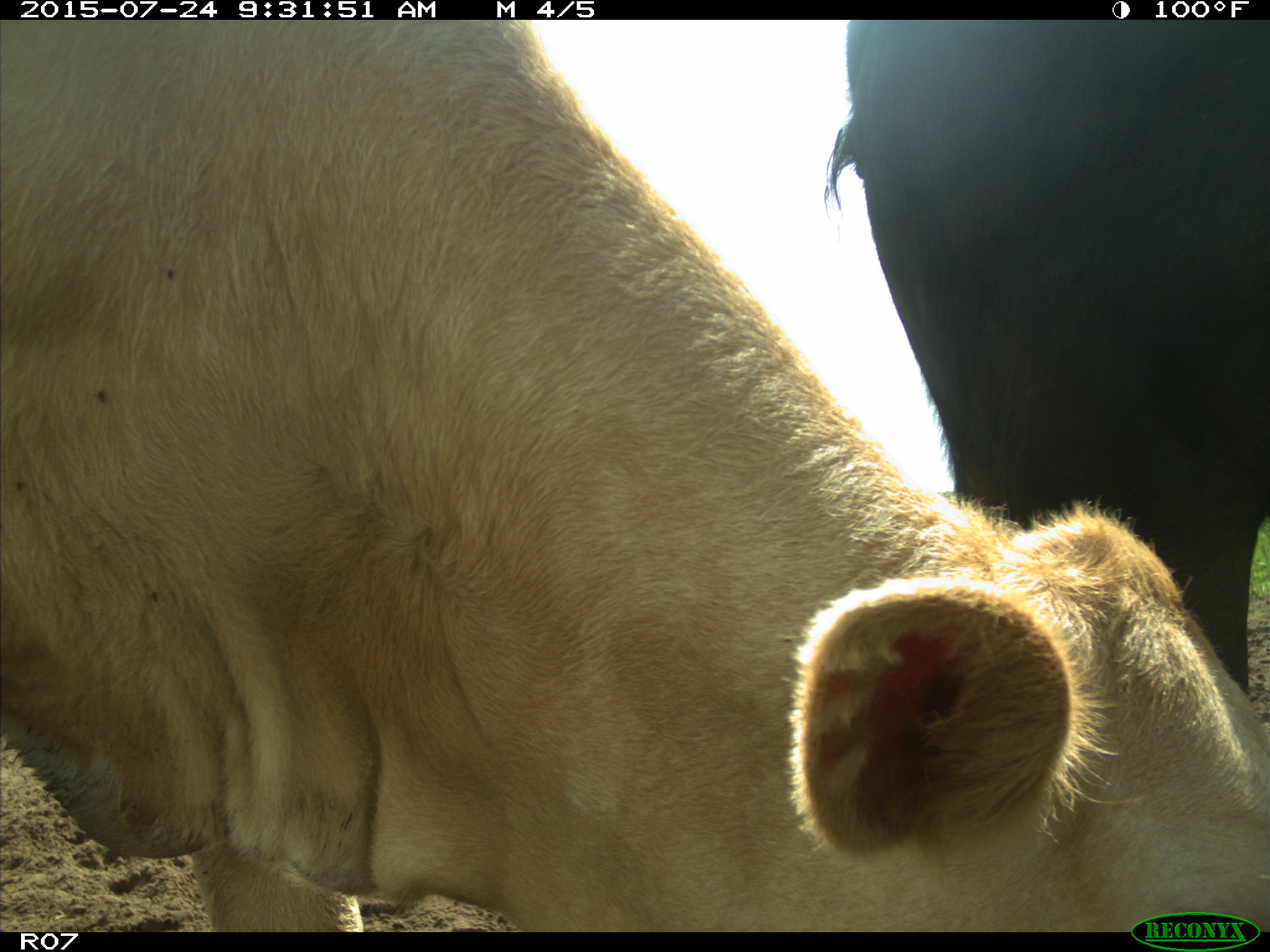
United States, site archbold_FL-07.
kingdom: Animalia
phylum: Chordata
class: Mammalia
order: Artiodactyla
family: Bovidae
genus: Bos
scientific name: Bos taurus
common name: domestic cow